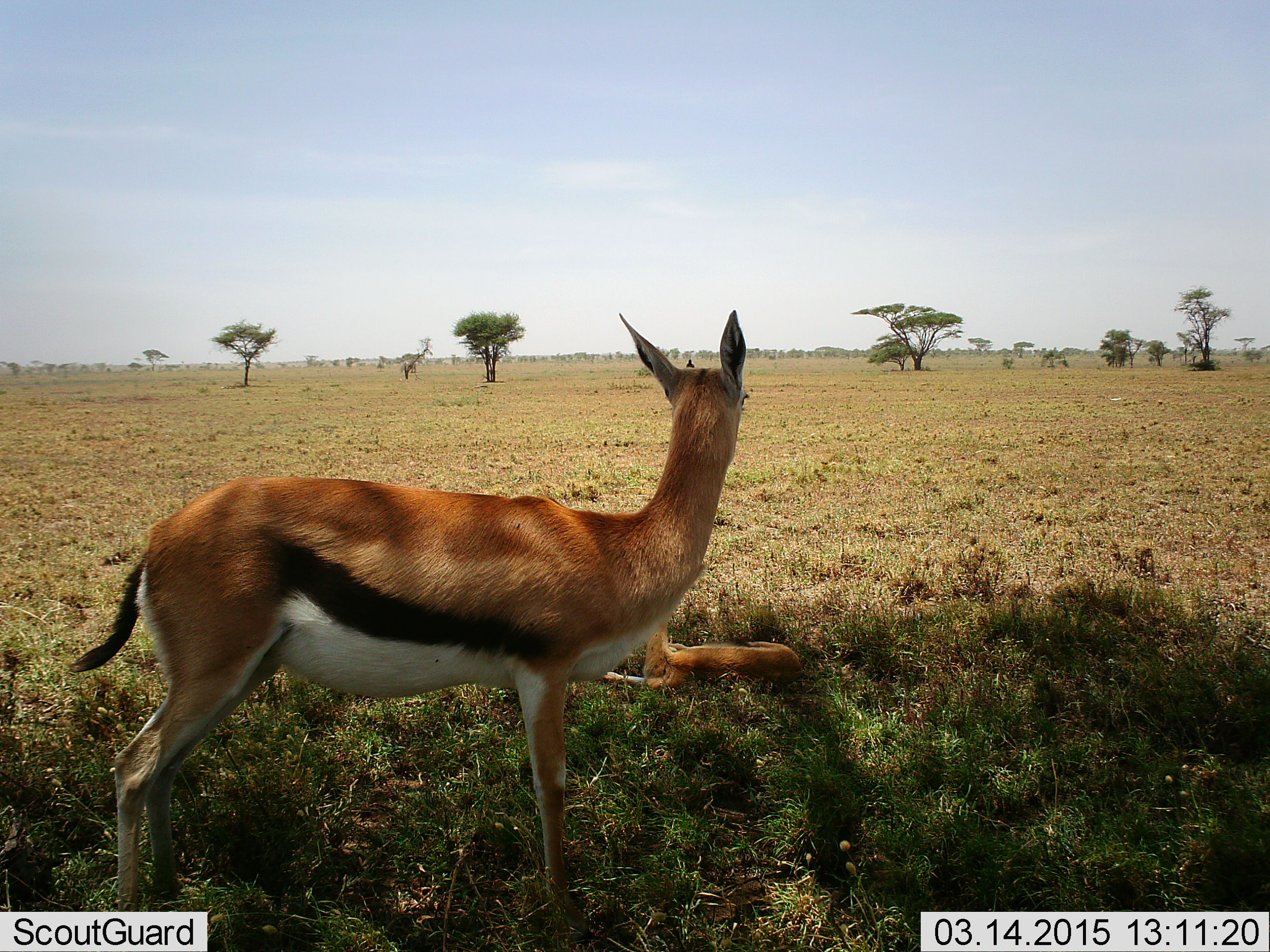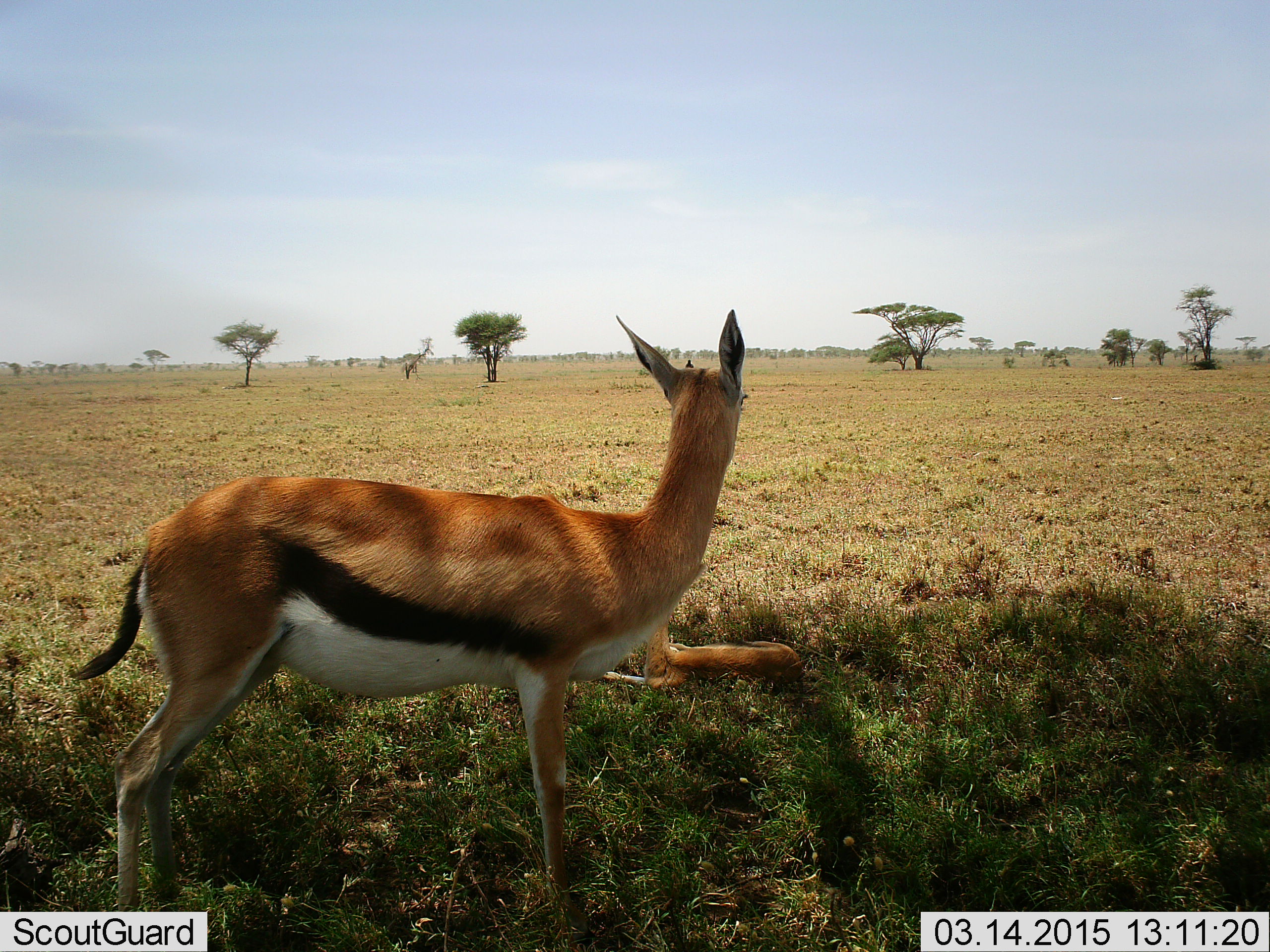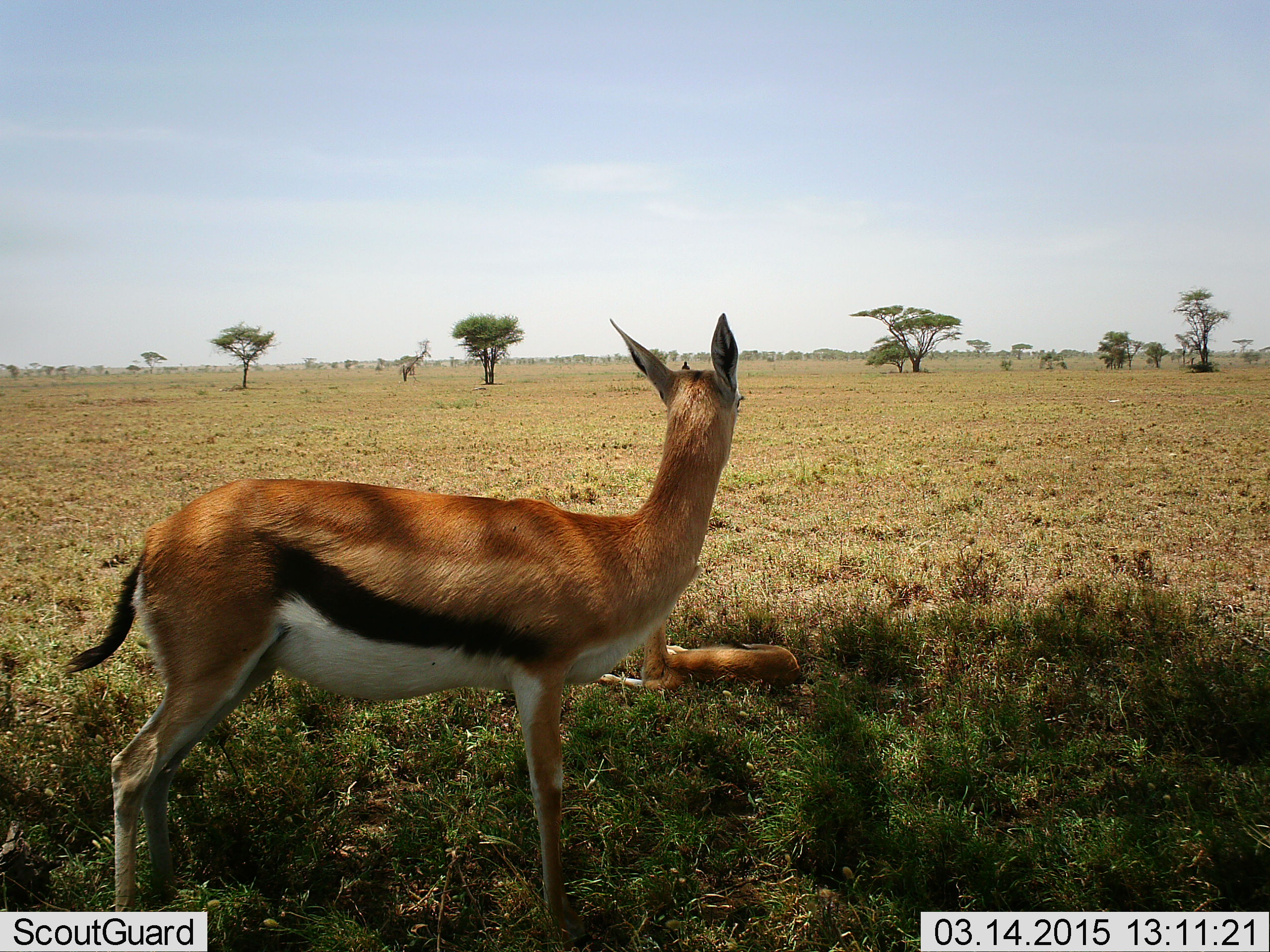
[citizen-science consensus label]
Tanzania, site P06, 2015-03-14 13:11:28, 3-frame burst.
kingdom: Animalia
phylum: Chordata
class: Mammalia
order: Artiodactyla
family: Bovidae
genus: Eudorcas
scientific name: Eudorcas thomsonii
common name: thomson's gazelle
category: gazellethomsons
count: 2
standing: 100%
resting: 80%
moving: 0%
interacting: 0%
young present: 60%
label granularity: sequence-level